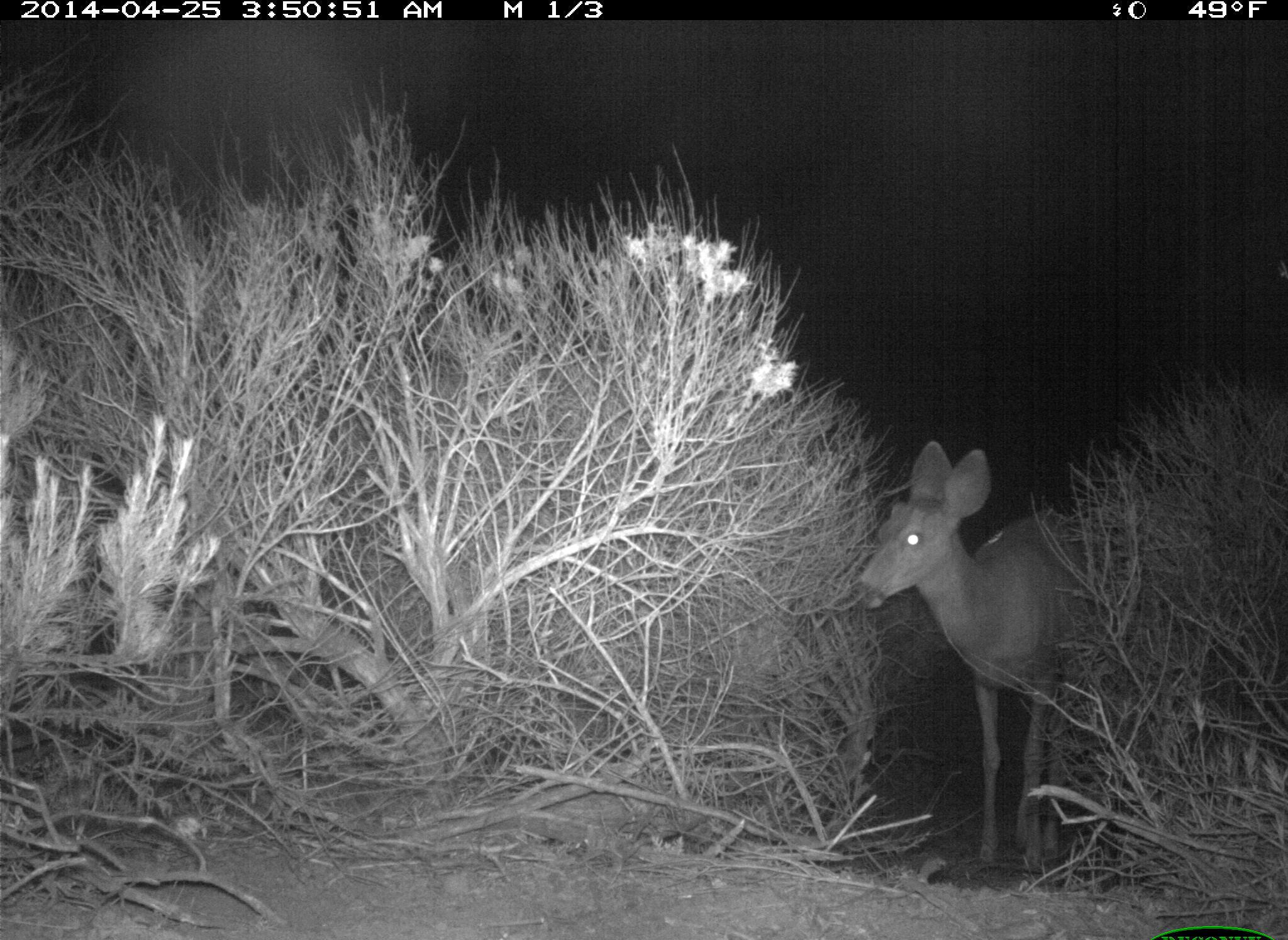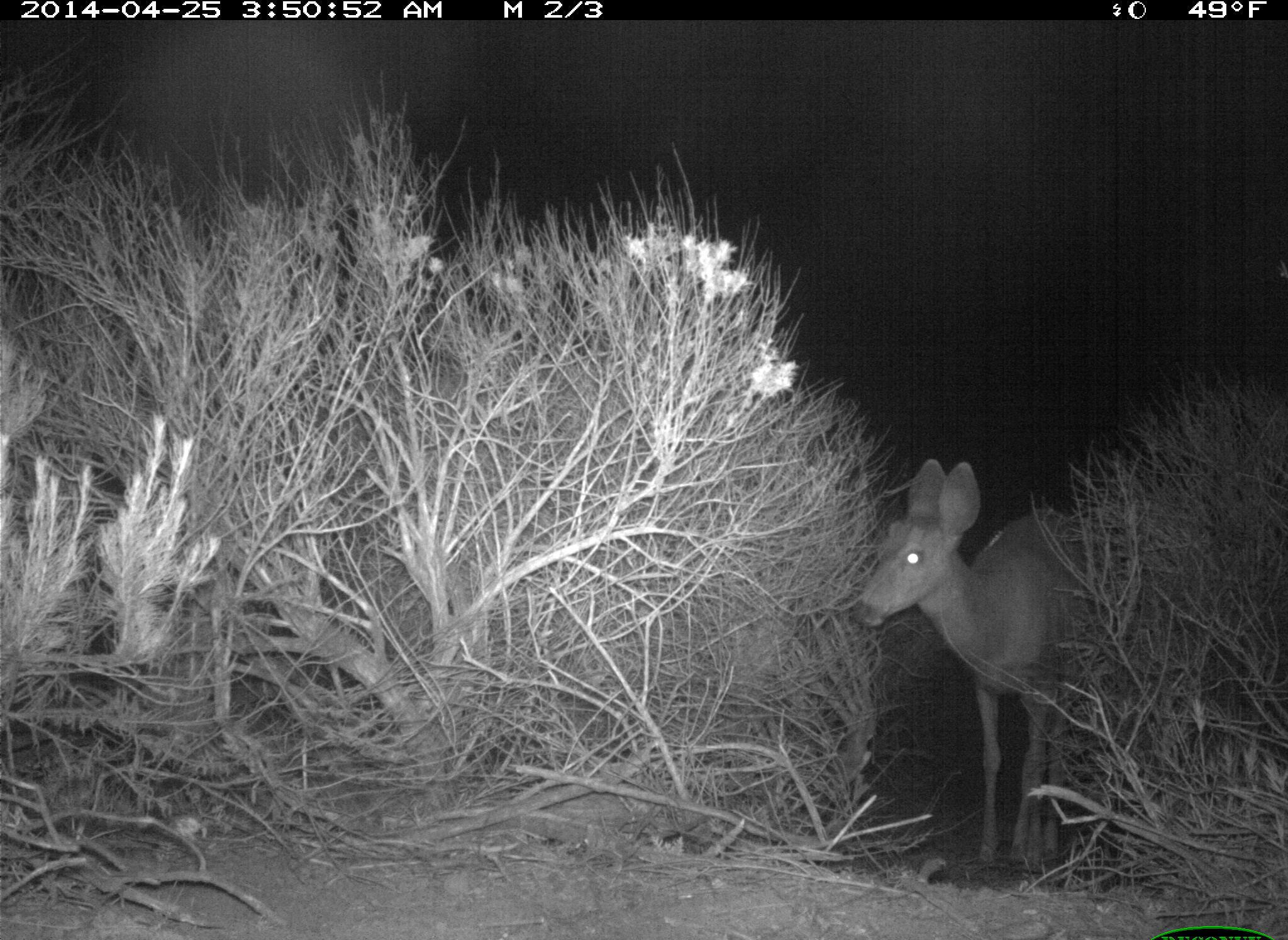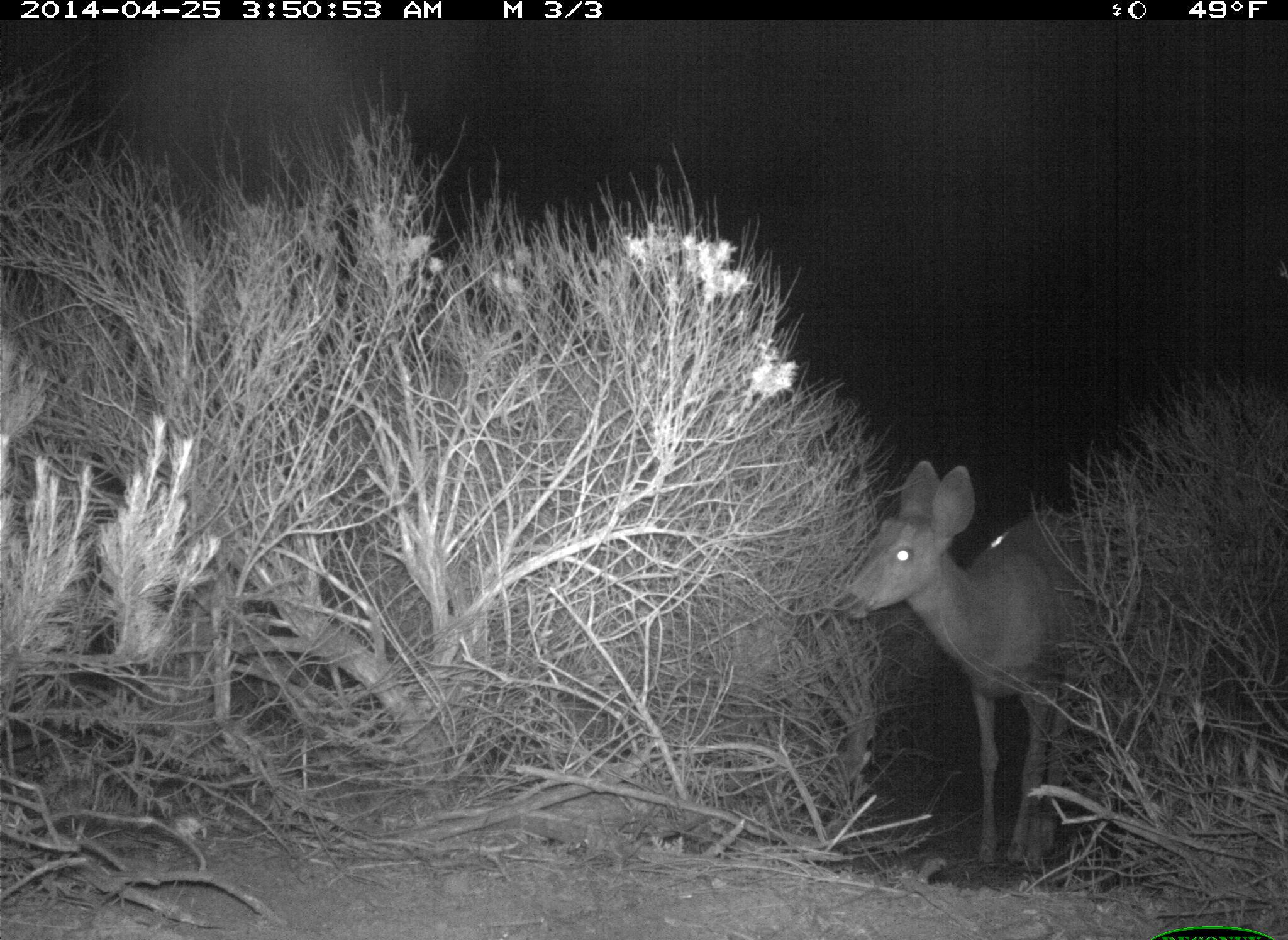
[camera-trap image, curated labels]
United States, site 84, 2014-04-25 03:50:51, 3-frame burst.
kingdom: Animalia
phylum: Chordata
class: Mammalia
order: Artiodactyla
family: Cervidae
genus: Odocoileus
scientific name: Odocoileus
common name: deer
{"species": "deer (Odocoileus)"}